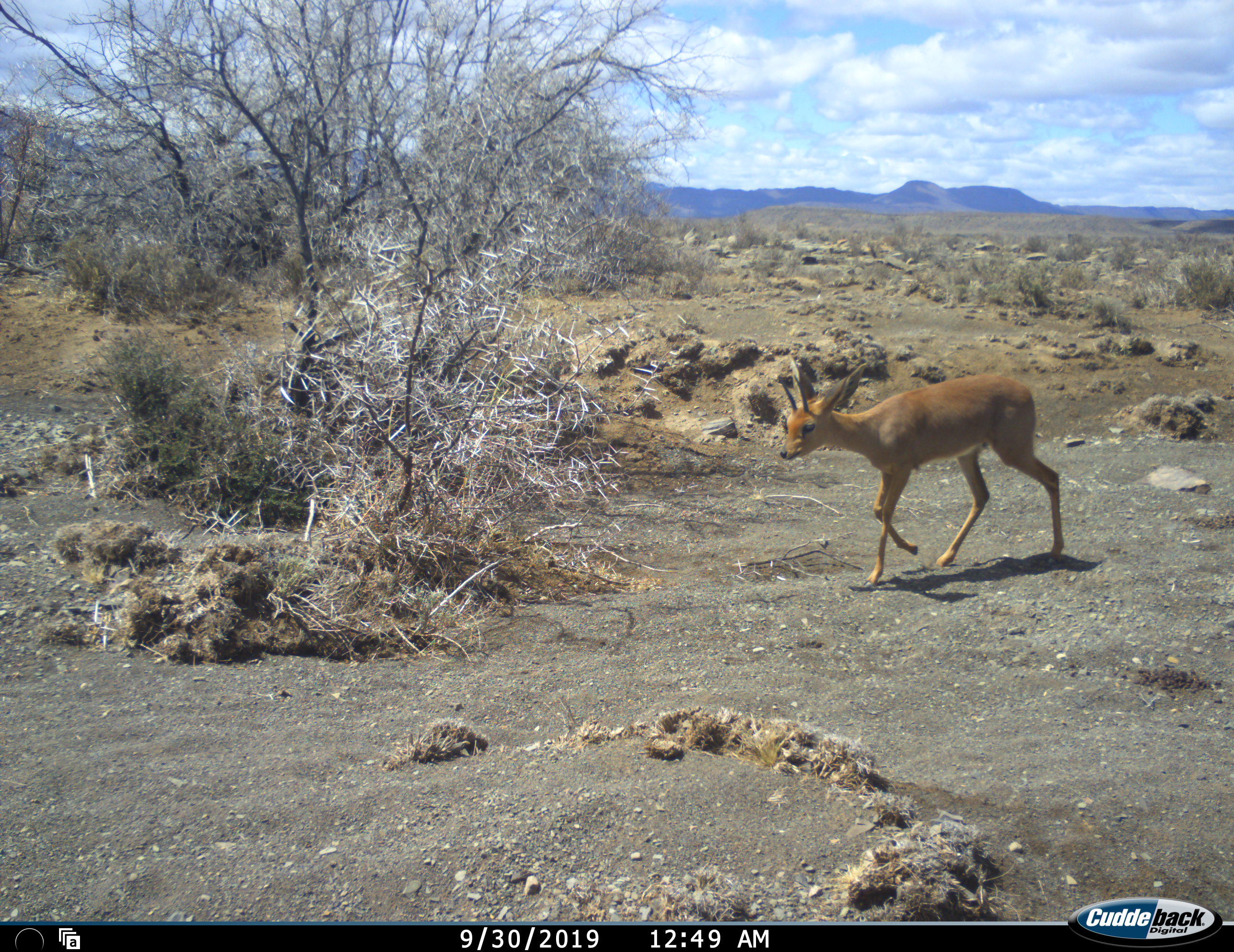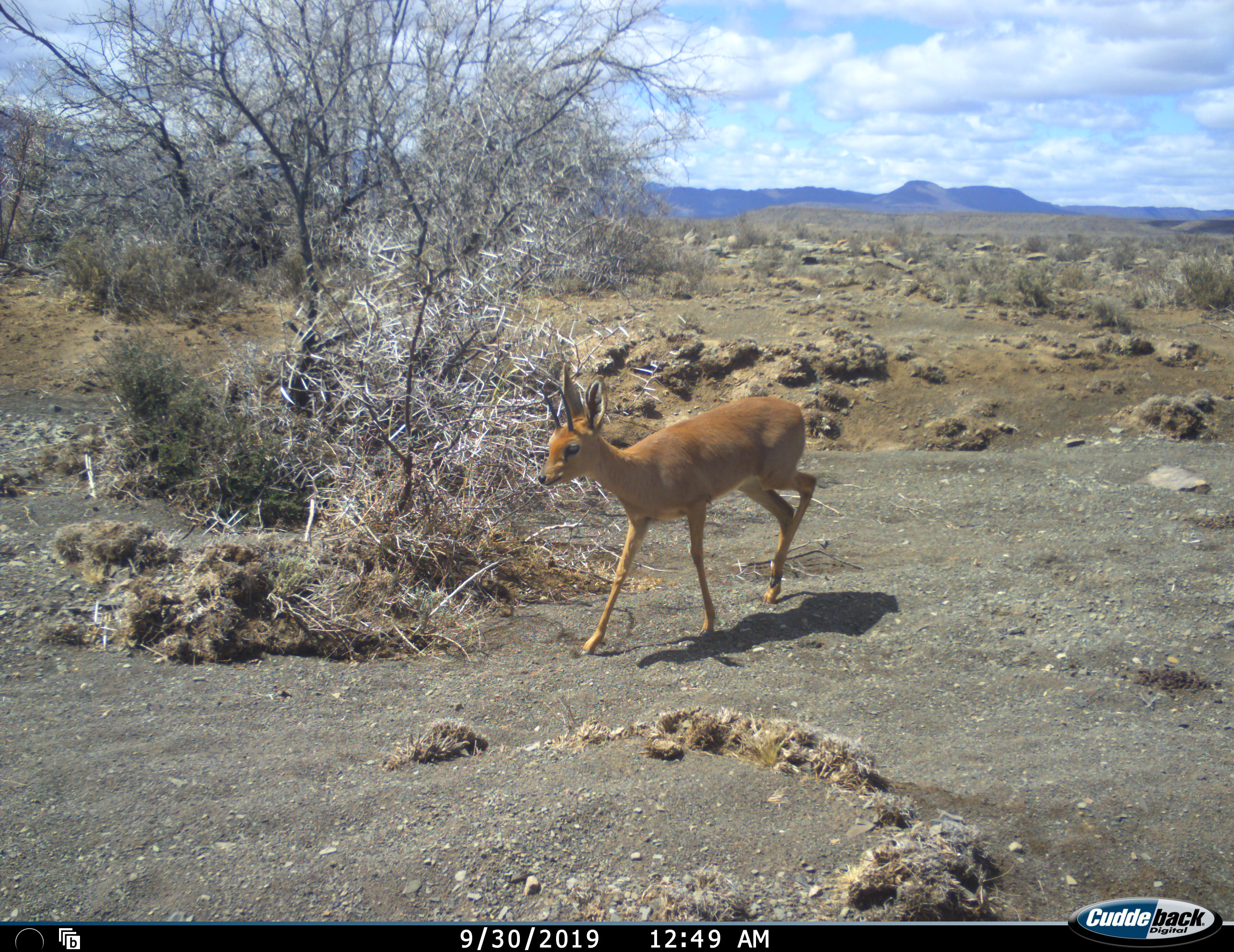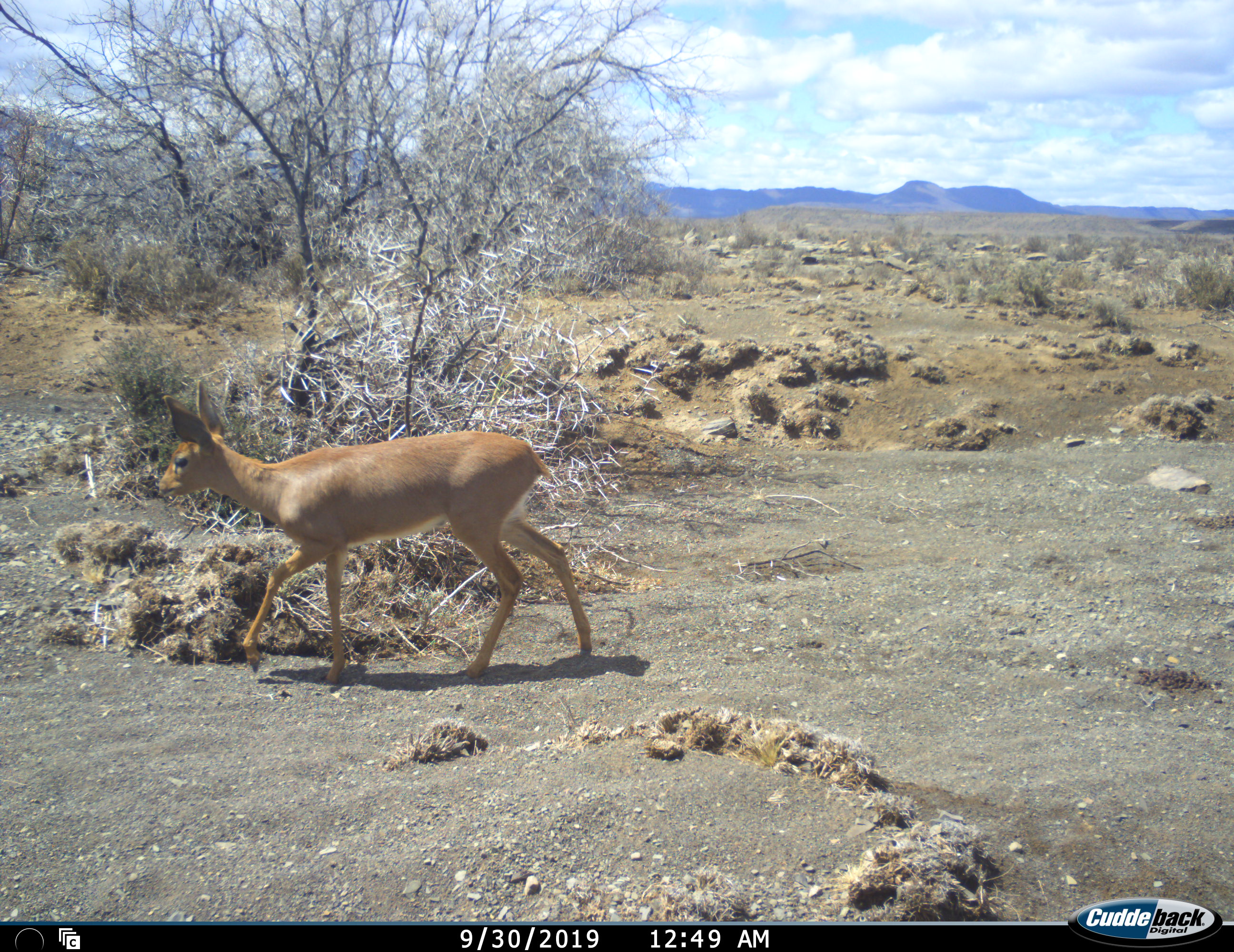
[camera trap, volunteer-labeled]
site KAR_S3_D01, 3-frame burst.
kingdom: Animalia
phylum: Chordata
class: Mammalia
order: Artiodactyla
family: Bovidae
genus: Raphicerus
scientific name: Raphicerus campestris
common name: steenbok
Steenbok (Raphicerus campestris), count 1. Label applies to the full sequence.